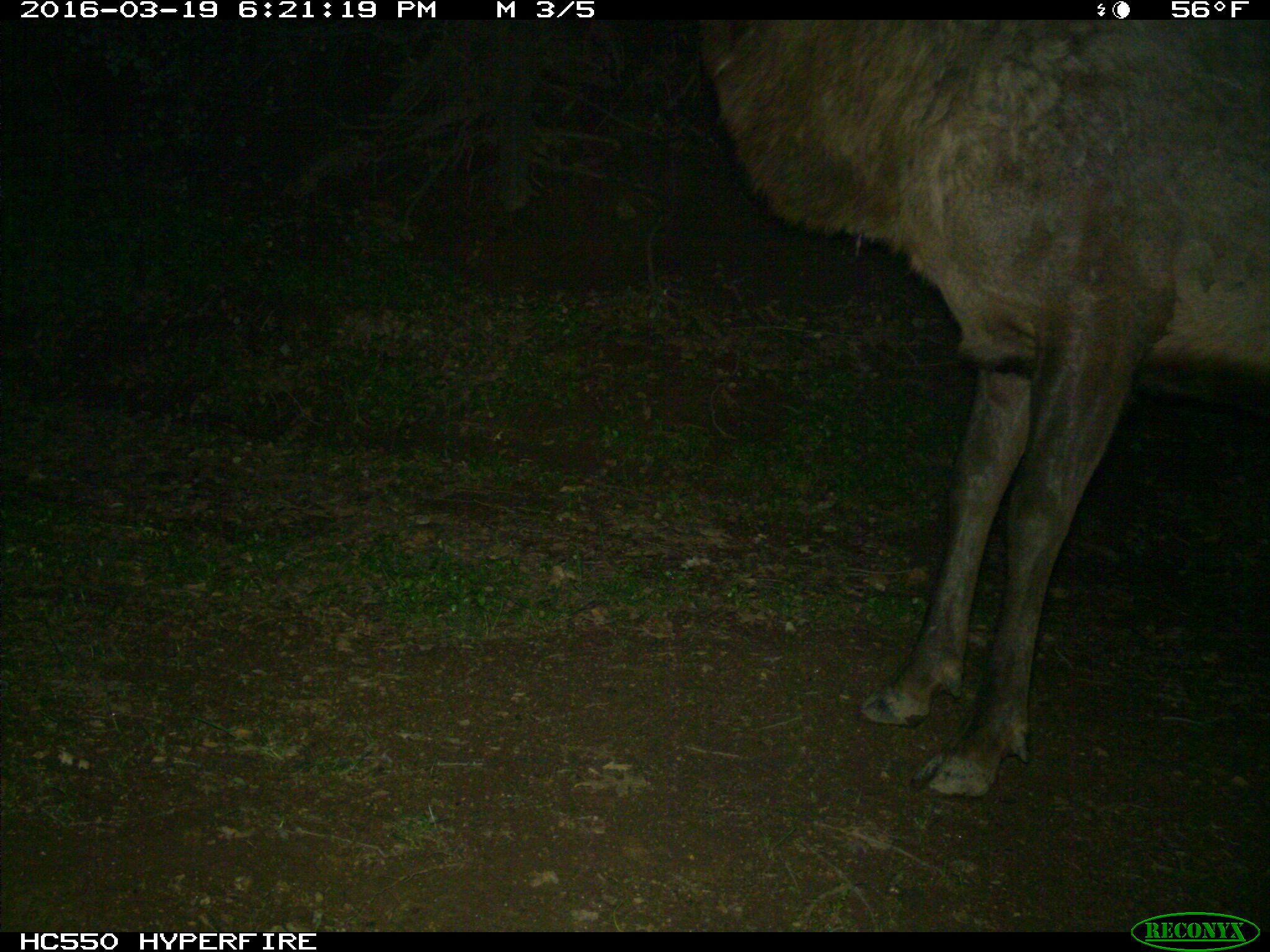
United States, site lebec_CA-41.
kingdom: Animalia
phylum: Chordata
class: Mammalia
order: Artiodactyla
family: Cervidae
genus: Cervus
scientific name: Cervus canadensis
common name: elk